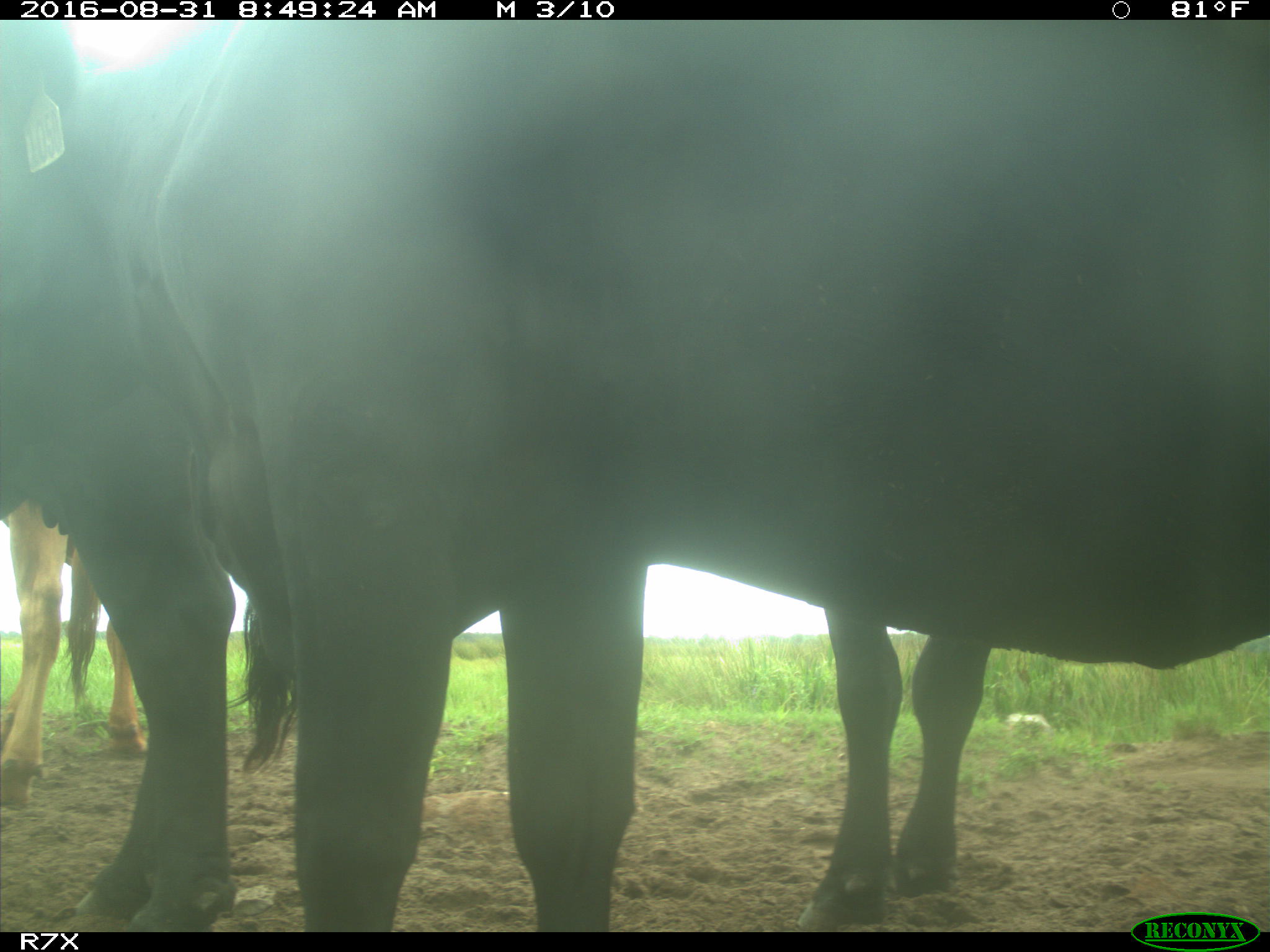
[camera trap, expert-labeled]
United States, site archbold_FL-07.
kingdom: Animalia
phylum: Chordata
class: Mammalia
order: Artiodactyla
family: Bovidae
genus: Bos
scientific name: Bos taurus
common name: domestic cow